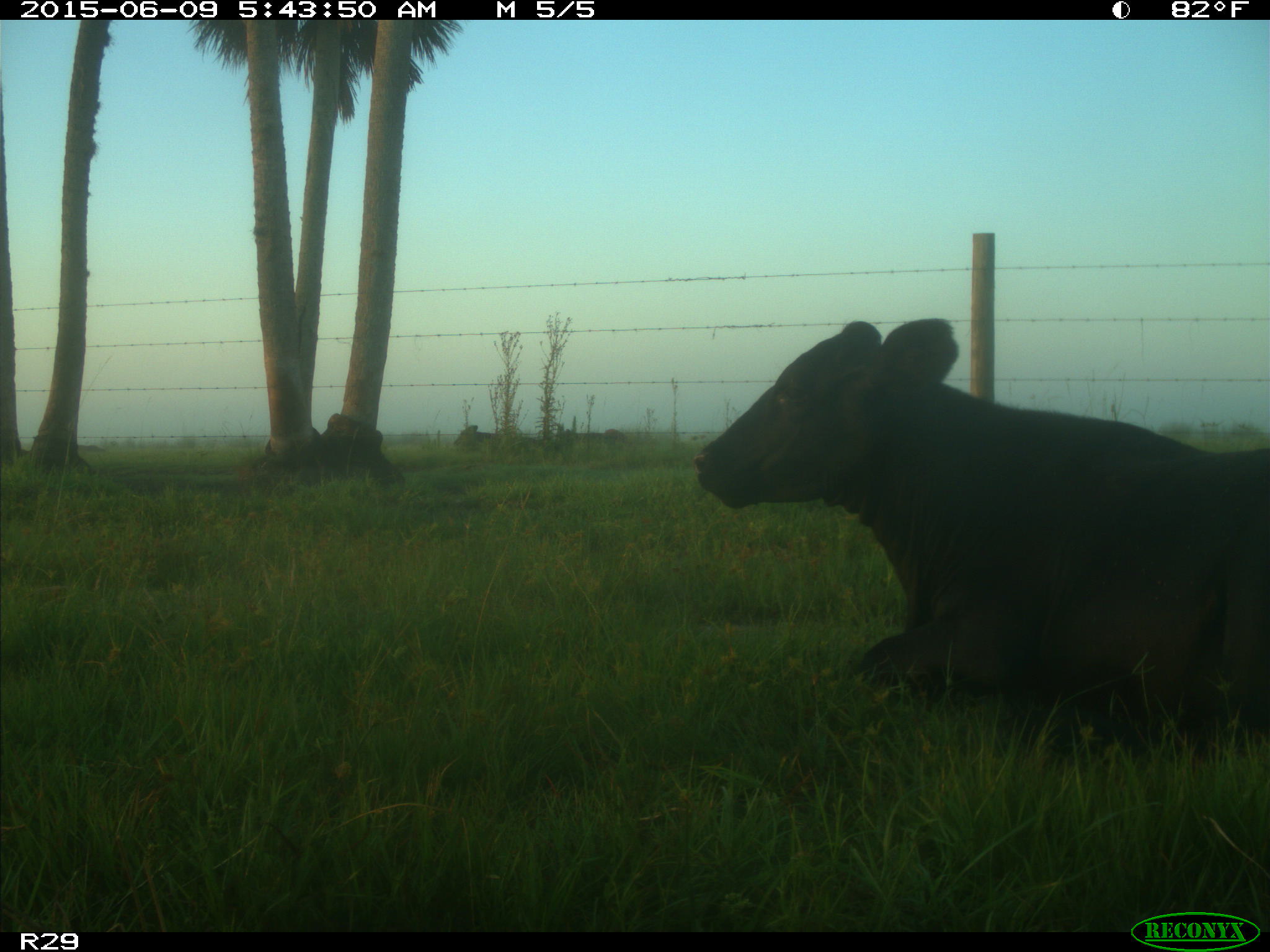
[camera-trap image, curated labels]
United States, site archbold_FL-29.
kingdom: Animalia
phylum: Chordata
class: Mammalia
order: Artiodactyla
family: Bovidae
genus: Bos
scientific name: Bos taurus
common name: domestic cow